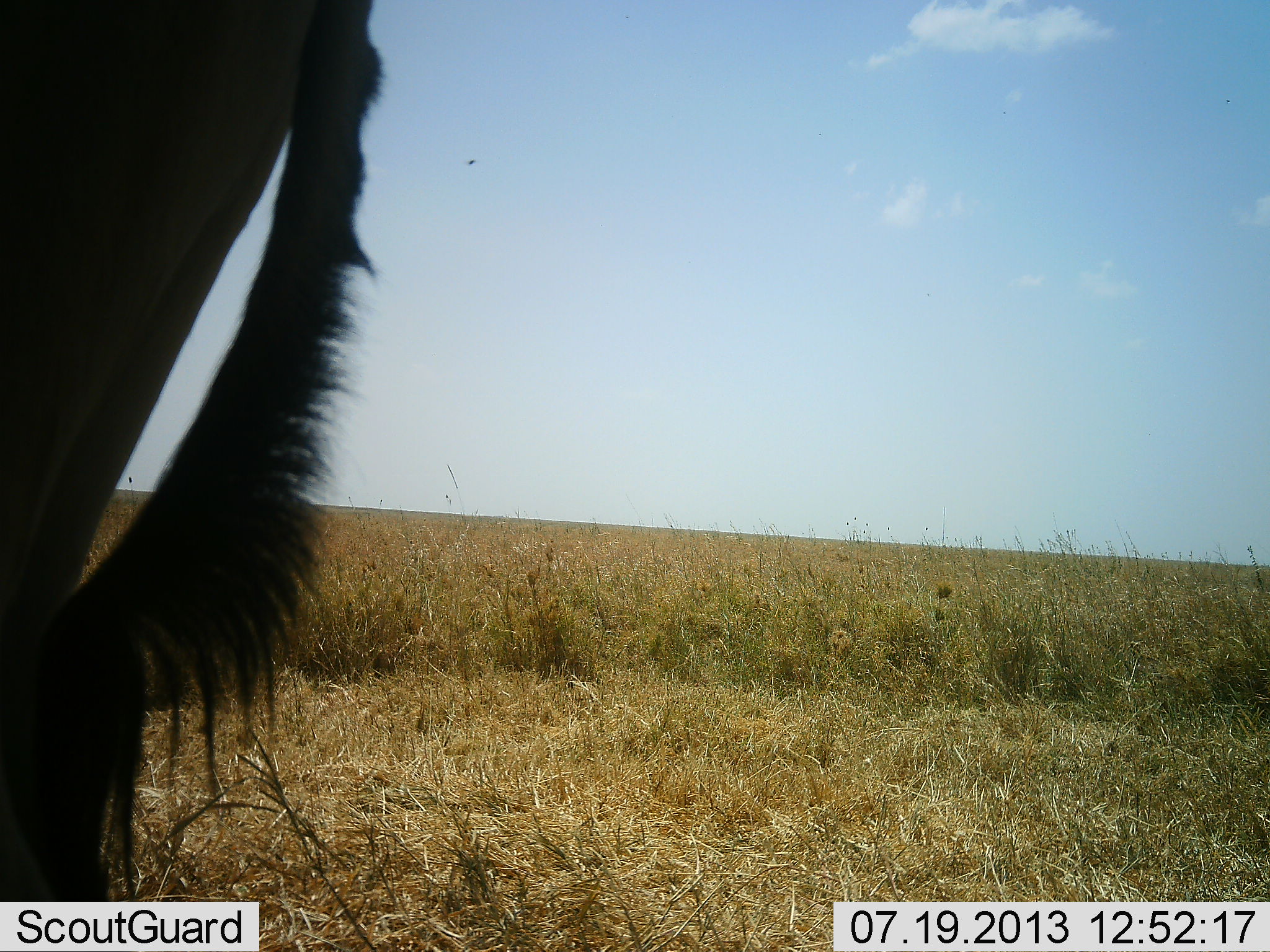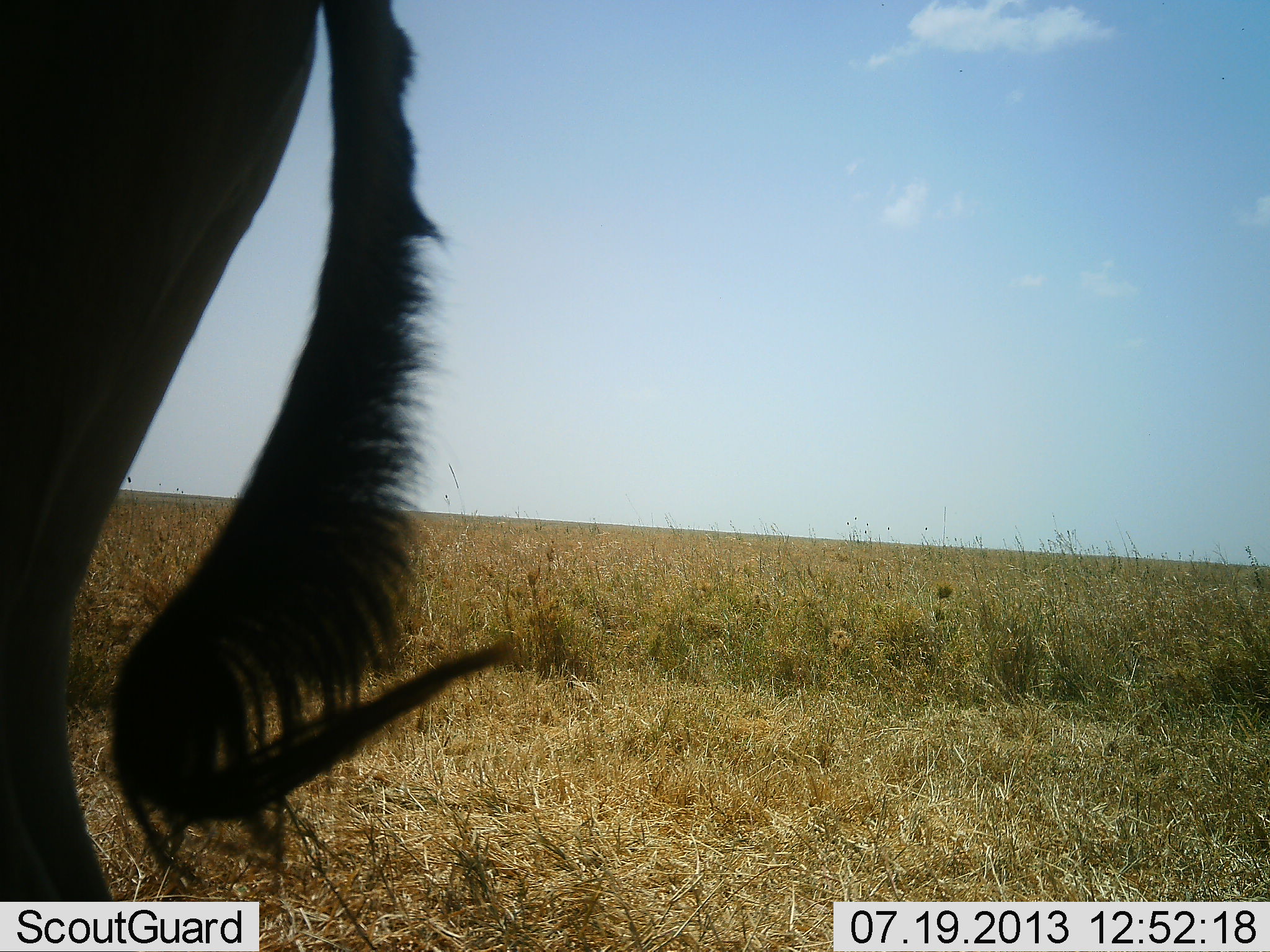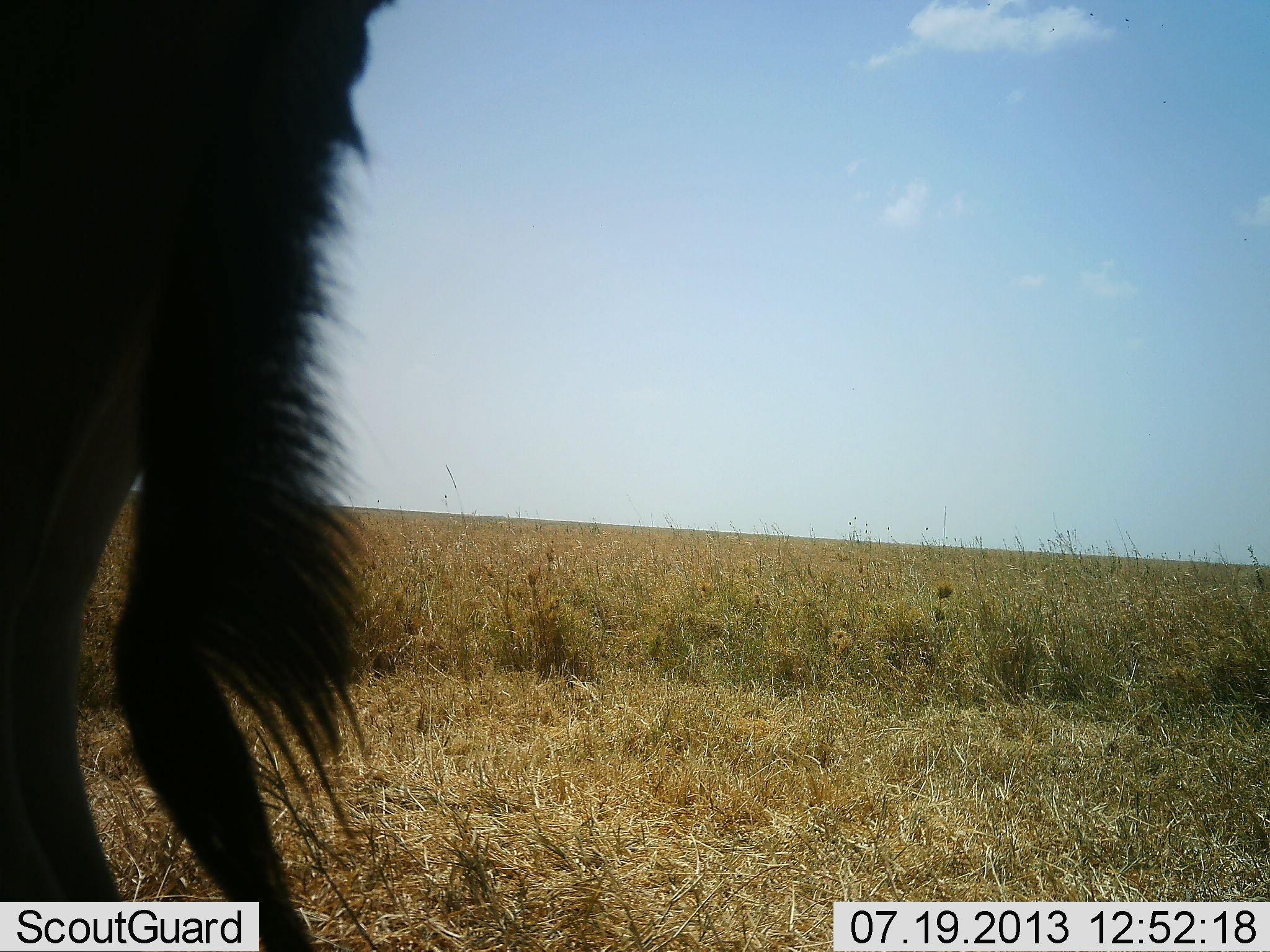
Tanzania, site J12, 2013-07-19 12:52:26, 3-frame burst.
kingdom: Animalia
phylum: Chordata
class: Mammalia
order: Artiodactyla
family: Bovidae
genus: Connochaetes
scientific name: Connochaetes taurinus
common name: blue wildebeest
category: wildebeest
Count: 1.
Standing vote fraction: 100%.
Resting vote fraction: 0%.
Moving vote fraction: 0%.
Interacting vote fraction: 0%.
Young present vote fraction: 0%.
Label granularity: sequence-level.